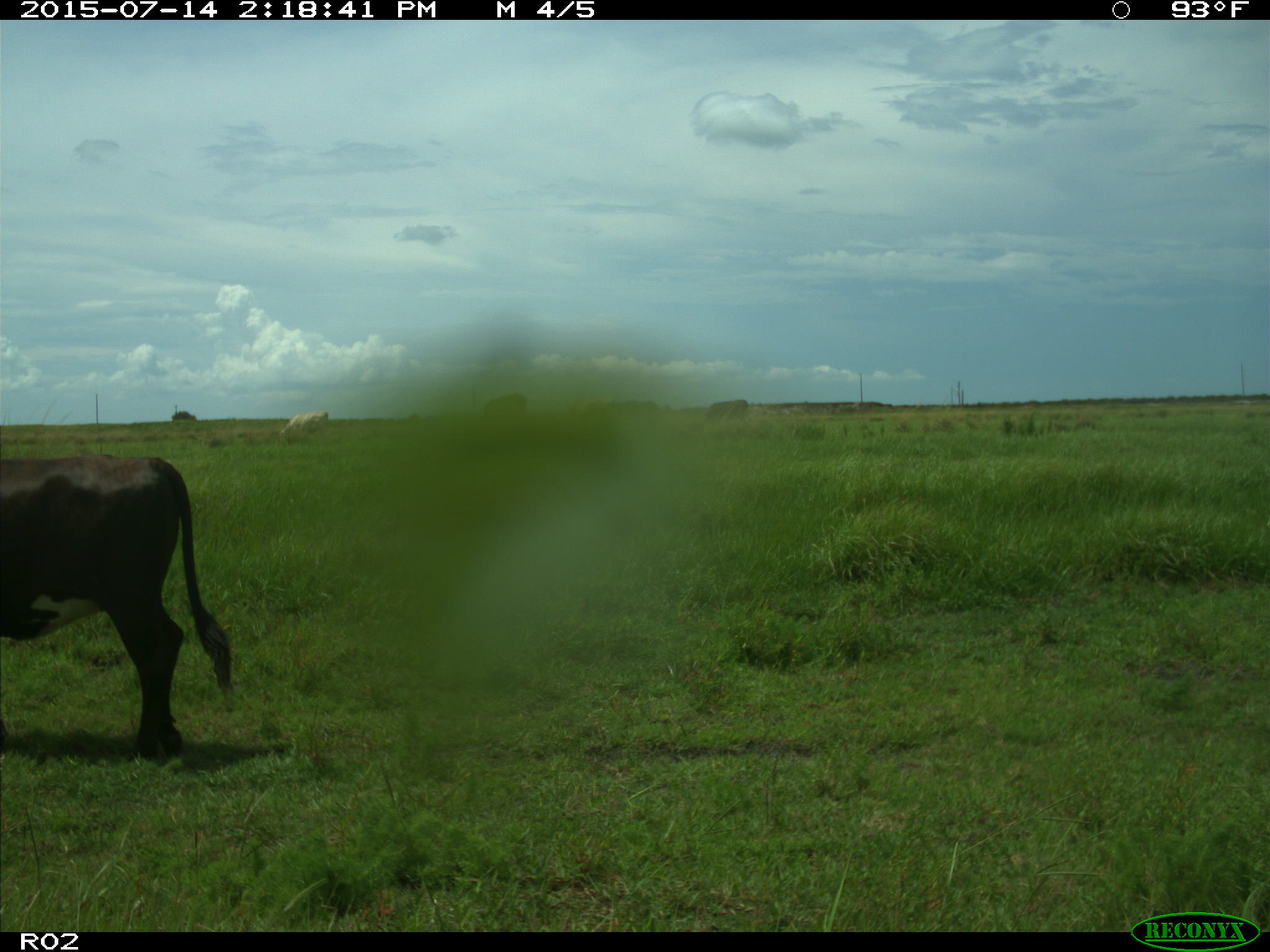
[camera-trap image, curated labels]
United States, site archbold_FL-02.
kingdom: Animalia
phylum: Chordata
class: Mammalia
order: Artiodactyla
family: Bovidae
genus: Bos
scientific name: Bos taurus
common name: domestic cow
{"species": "Bos taurus (domestic cow)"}